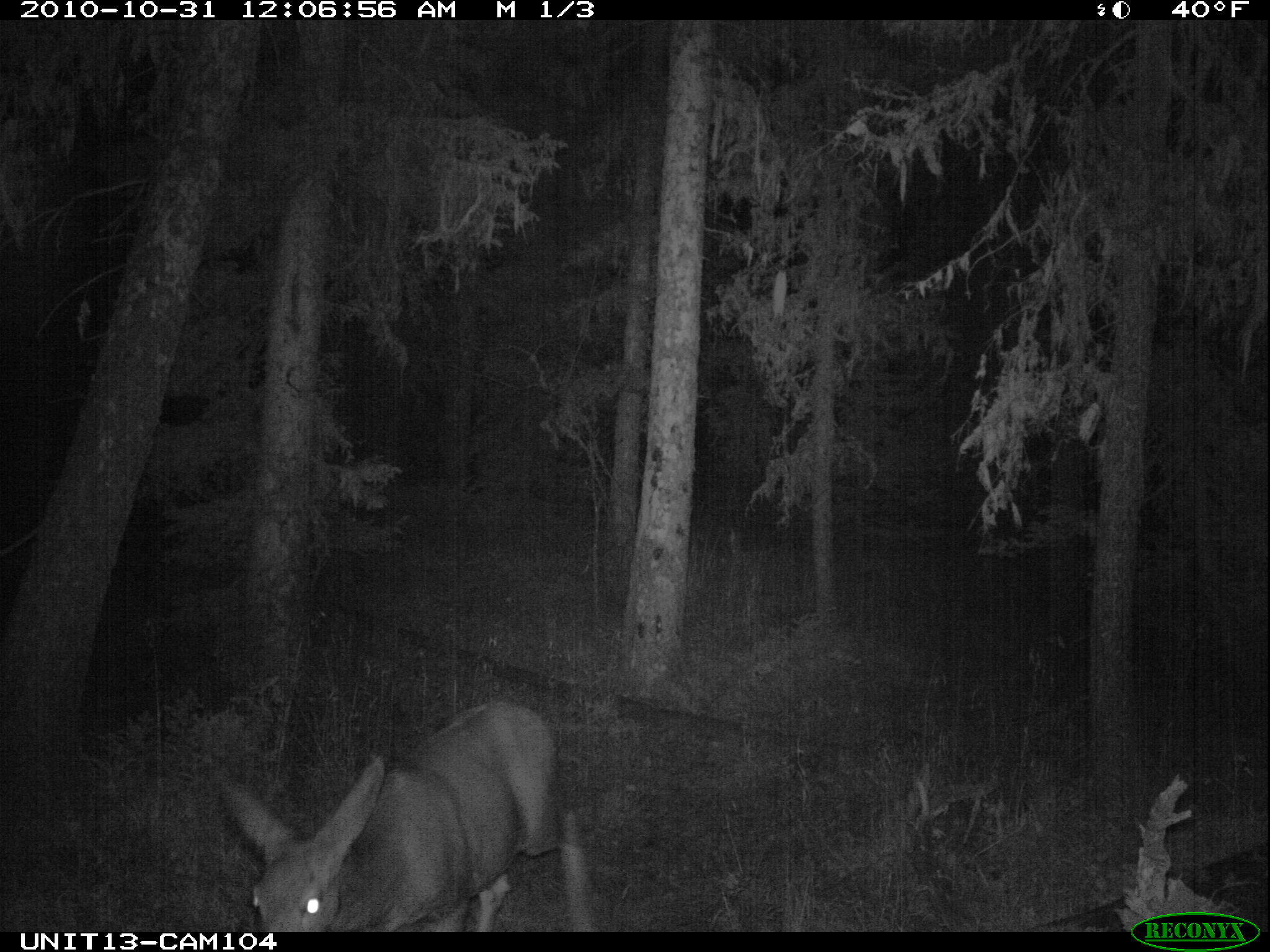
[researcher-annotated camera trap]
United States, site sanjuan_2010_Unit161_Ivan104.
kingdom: Animalia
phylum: Chordata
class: Mammalia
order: Artiodactyla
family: Cervidae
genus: Odocoileus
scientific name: Odocoileus hemionus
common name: mule deer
Odocoileus hemionus (mule deer).